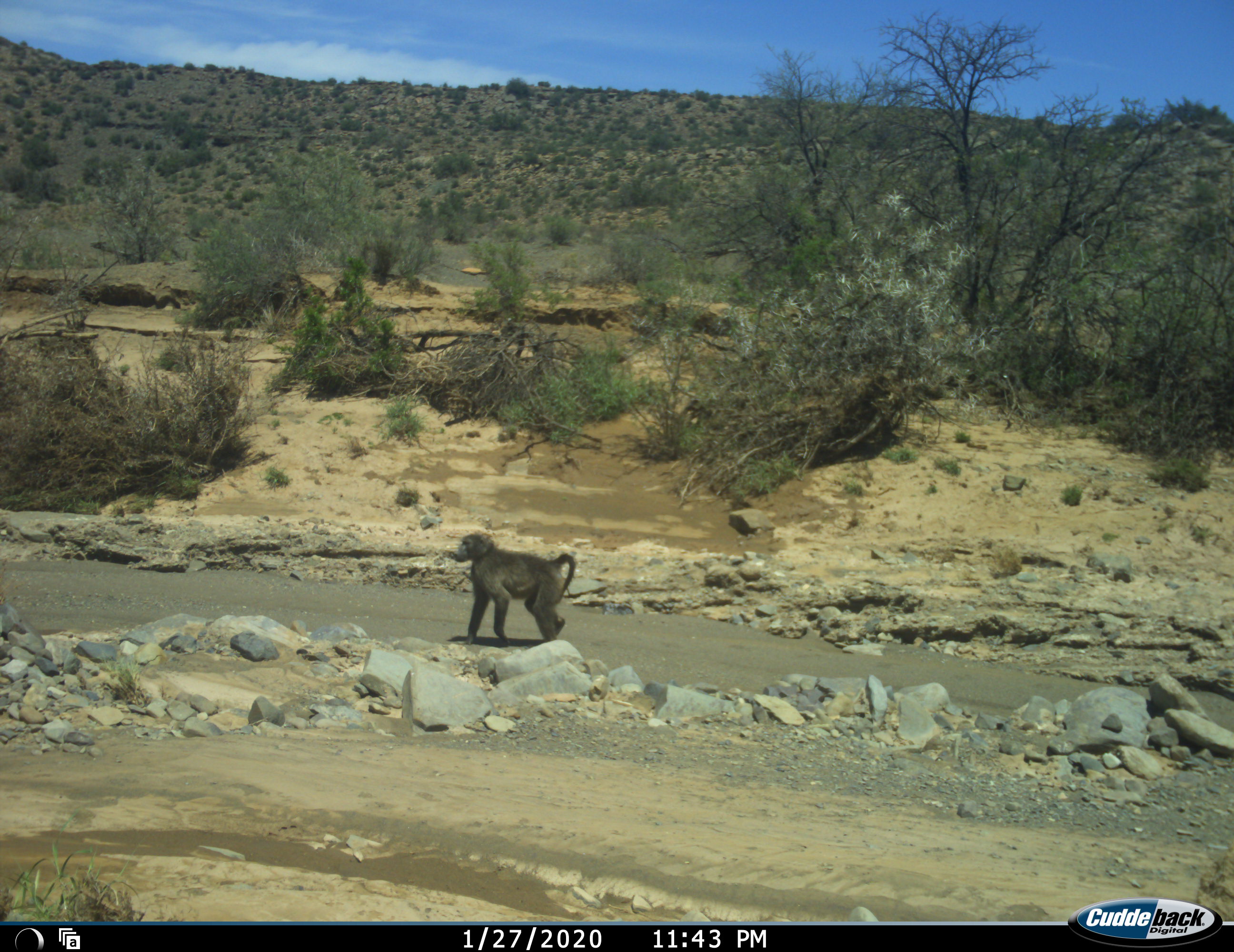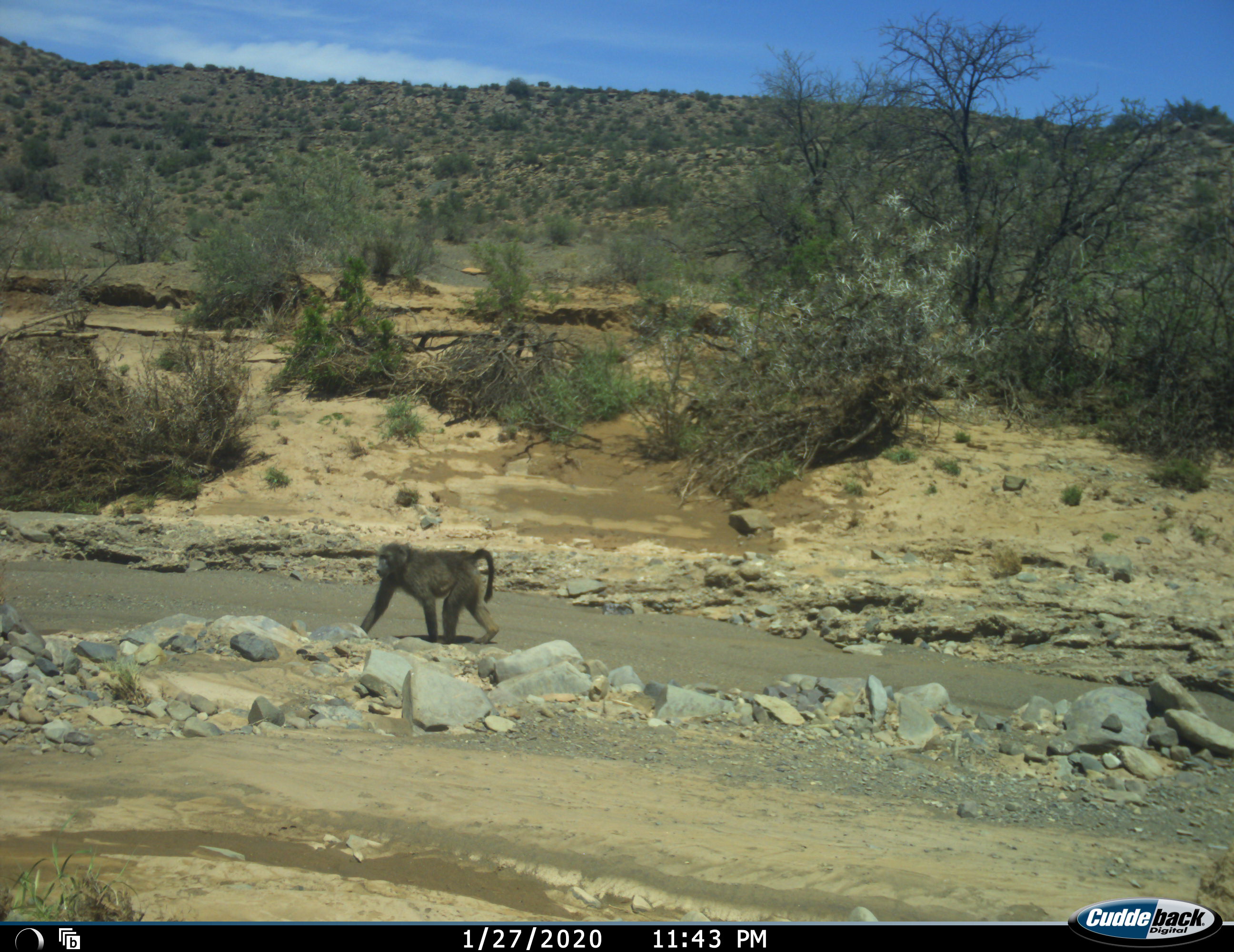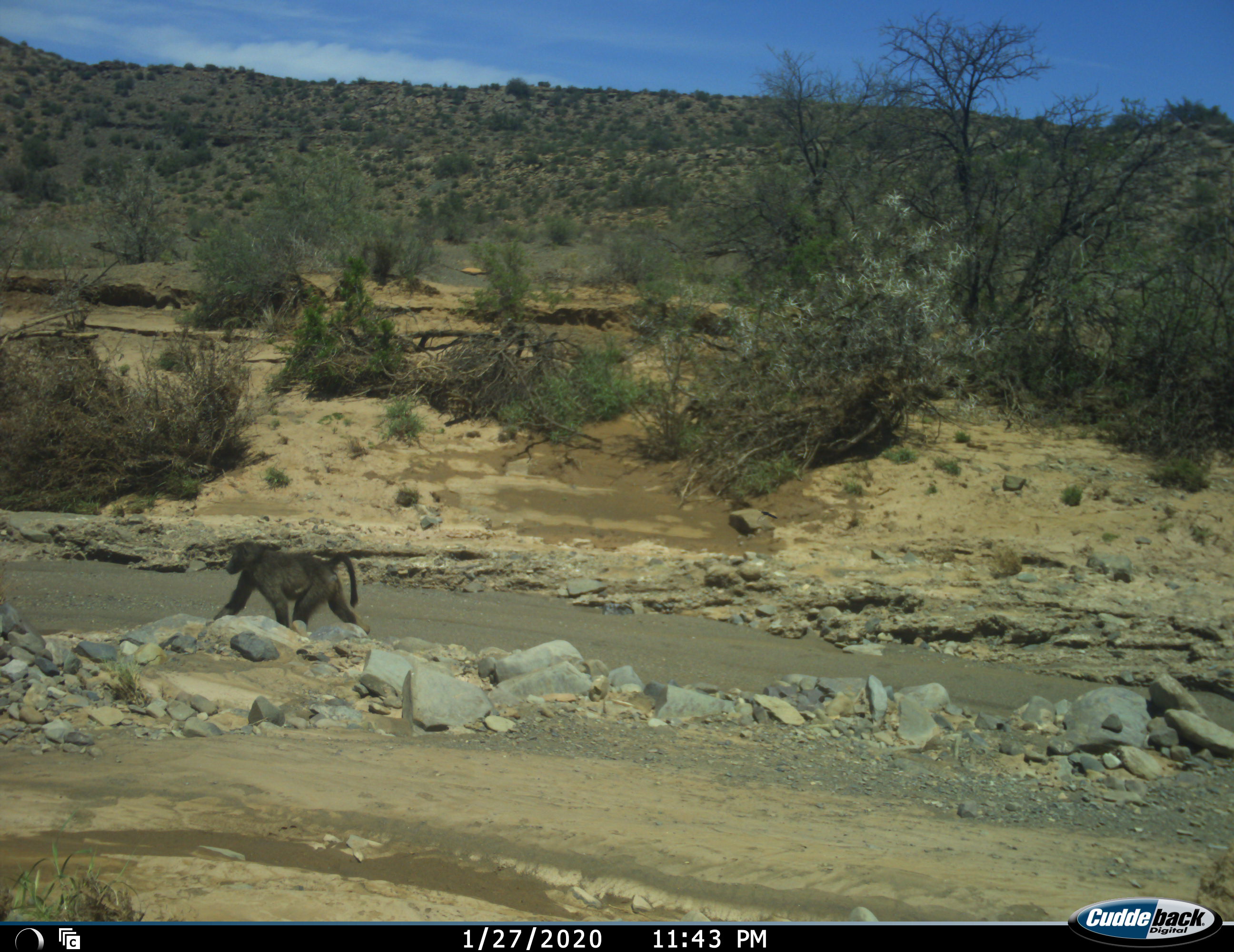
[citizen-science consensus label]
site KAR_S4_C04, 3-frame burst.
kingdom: Animalia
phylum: Chordata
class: Mammalia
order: Primates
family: Cercopithecidae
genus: Papio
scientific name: Papio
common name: baboon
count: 1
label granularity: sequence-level